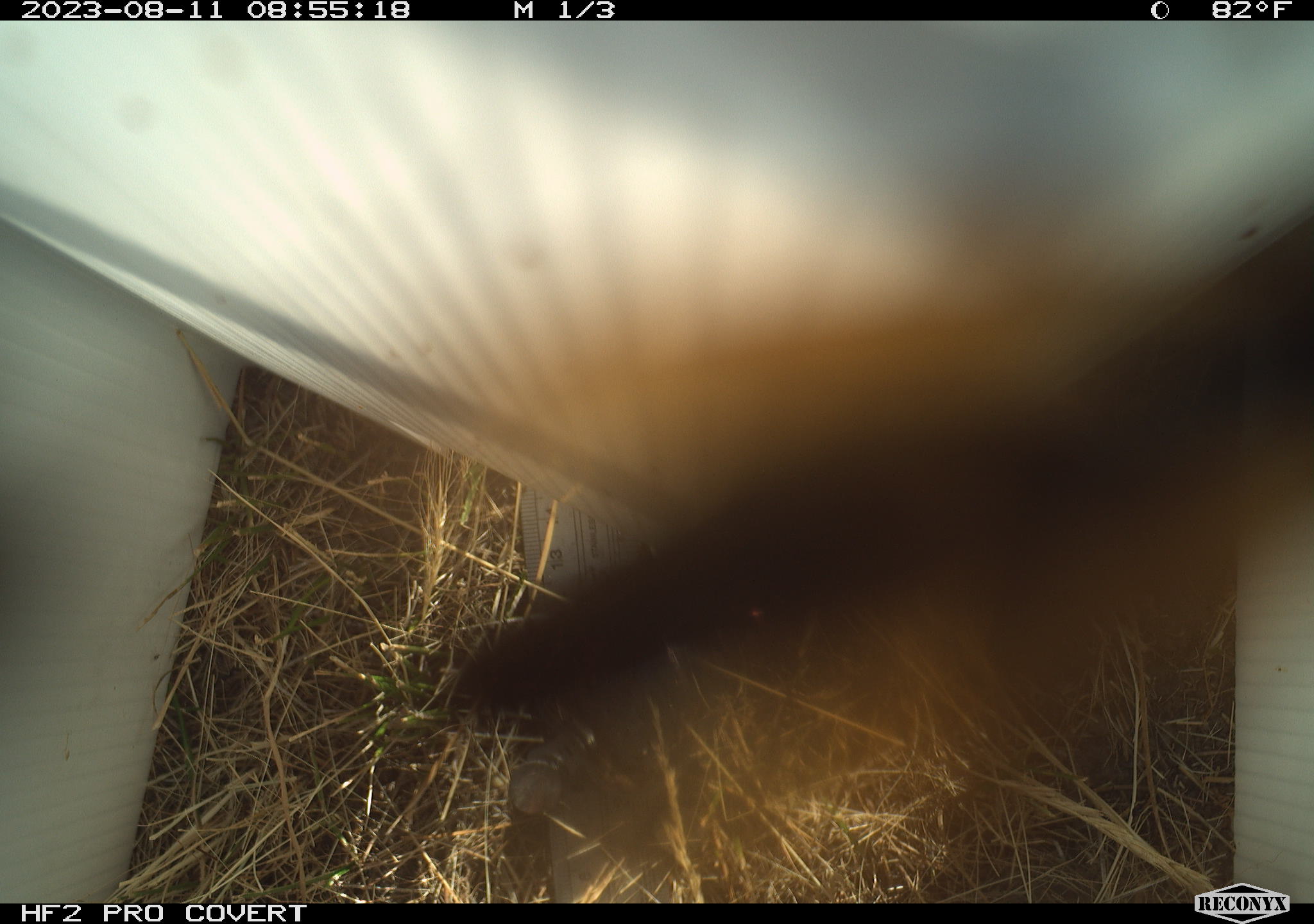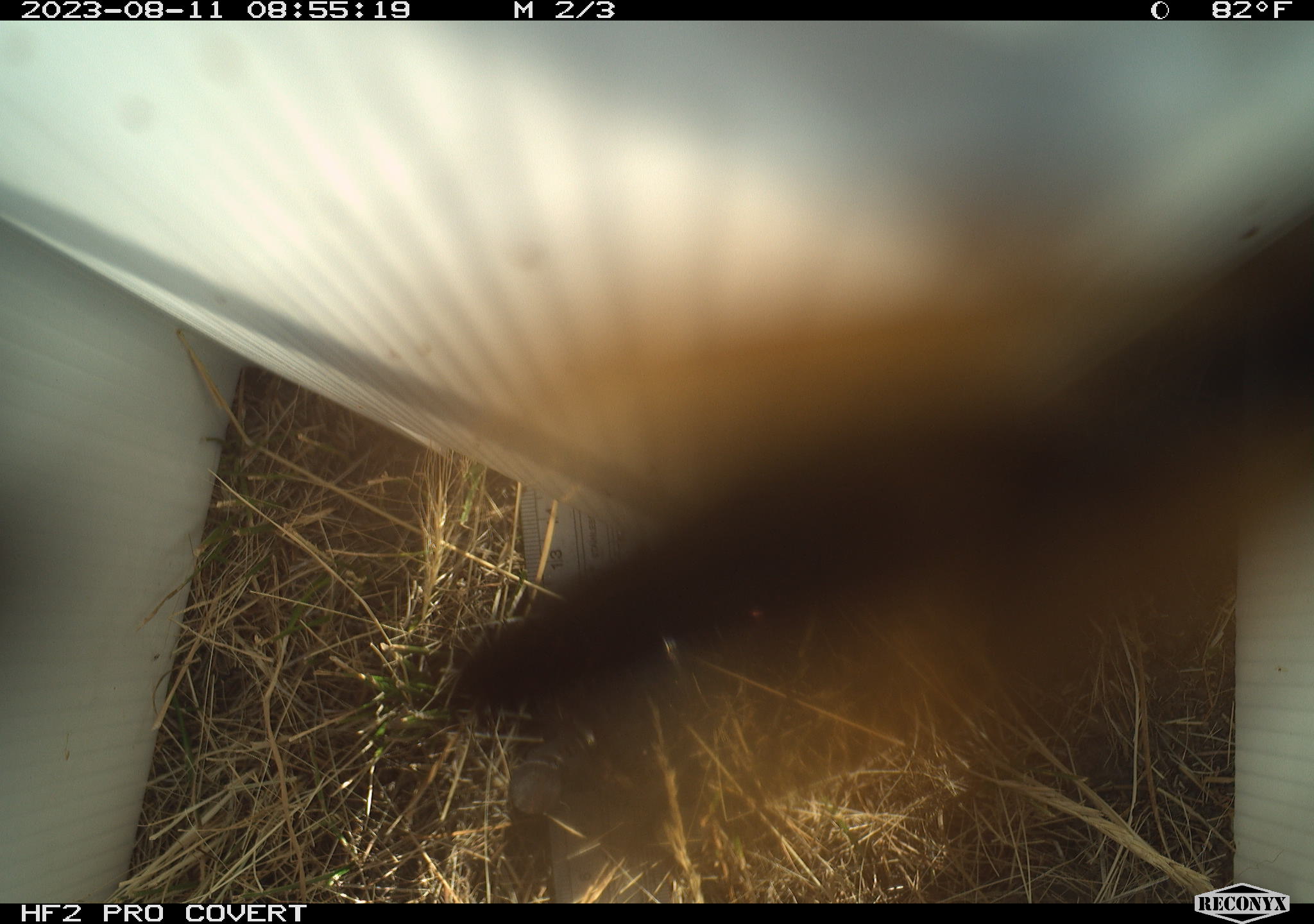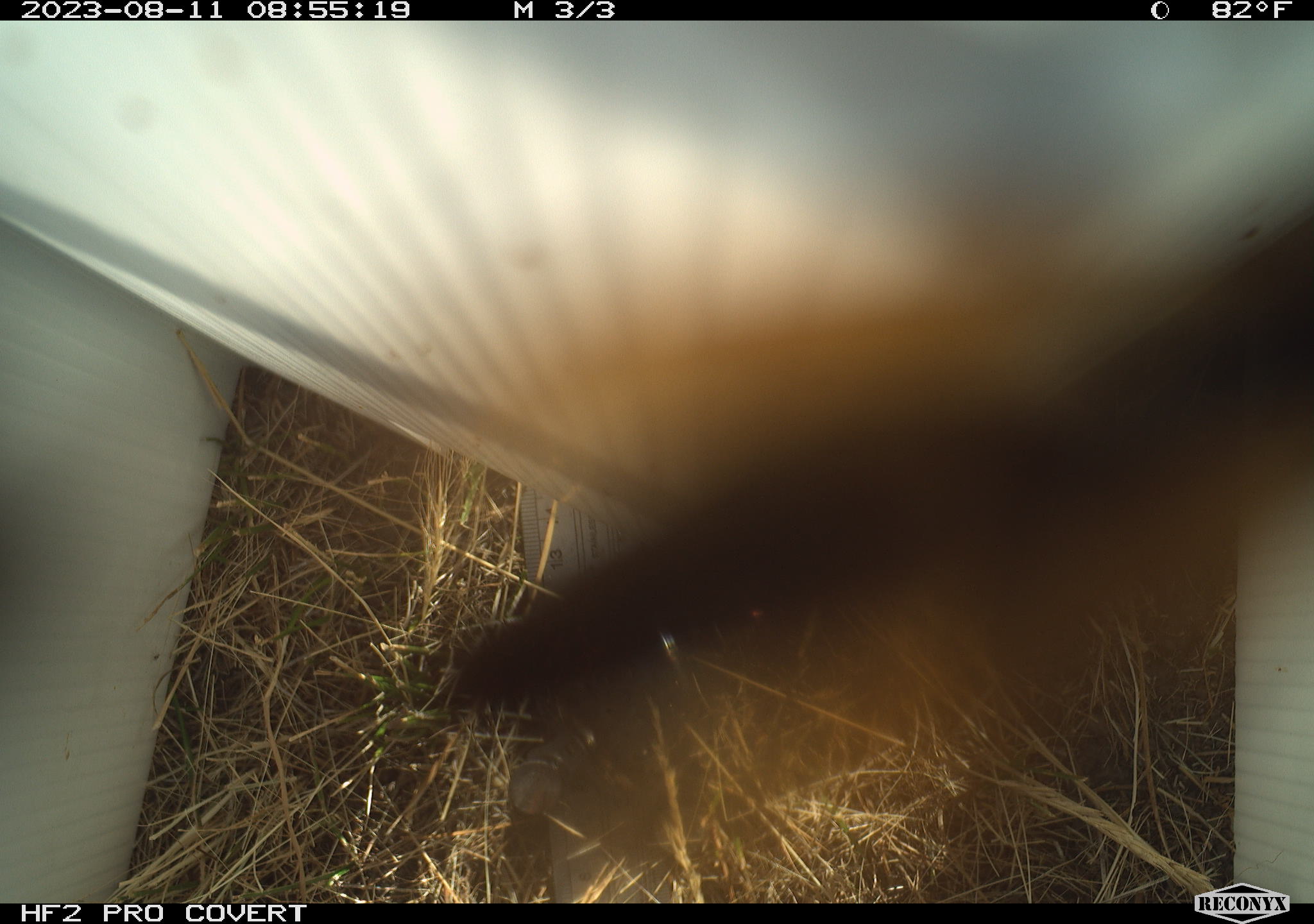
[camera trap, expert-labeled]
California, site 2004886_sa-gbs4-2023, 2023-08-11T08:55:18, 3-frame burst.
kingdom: Animalia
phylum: Arthropoda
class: Insecta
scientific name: Insecta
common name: insect